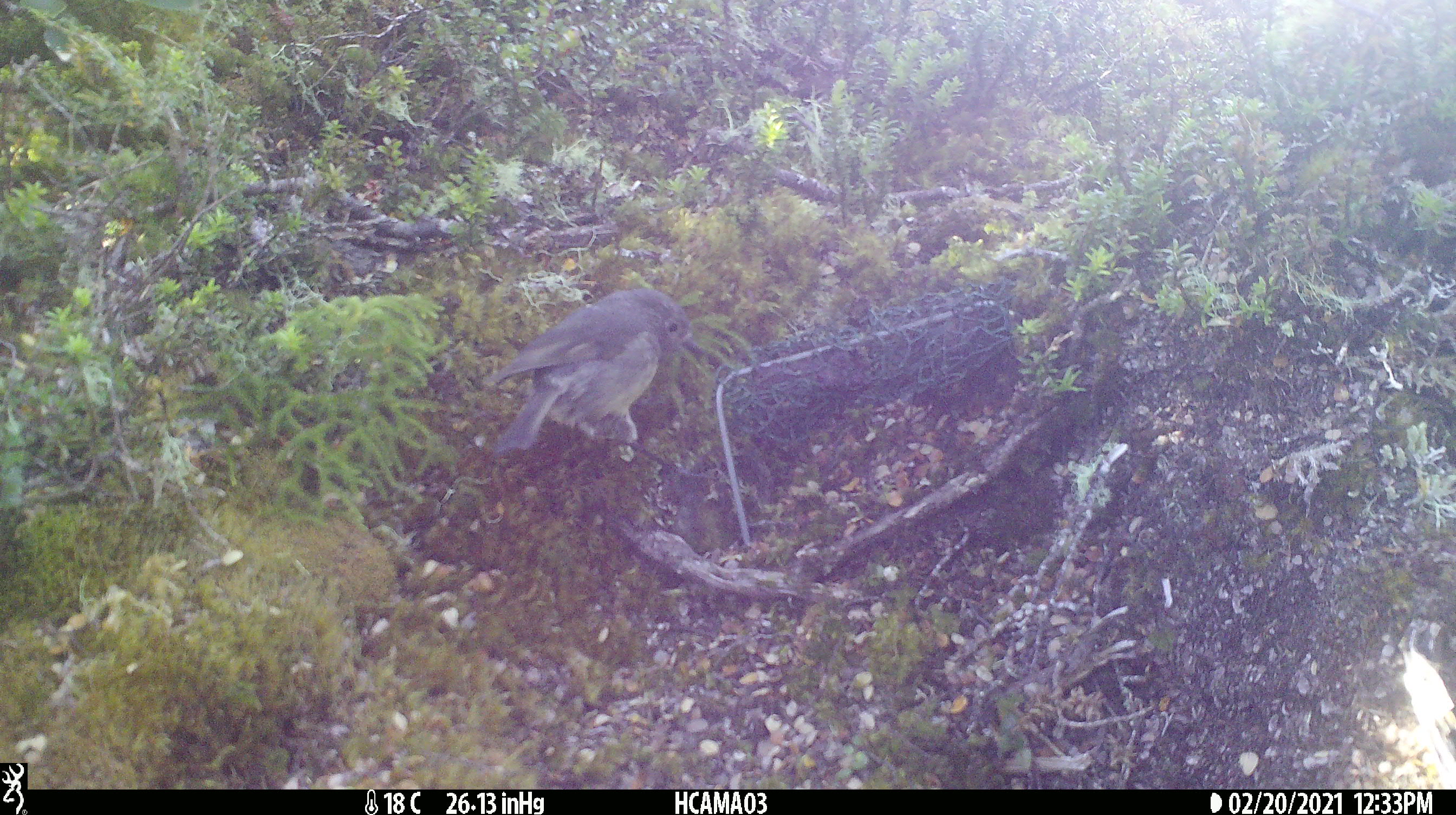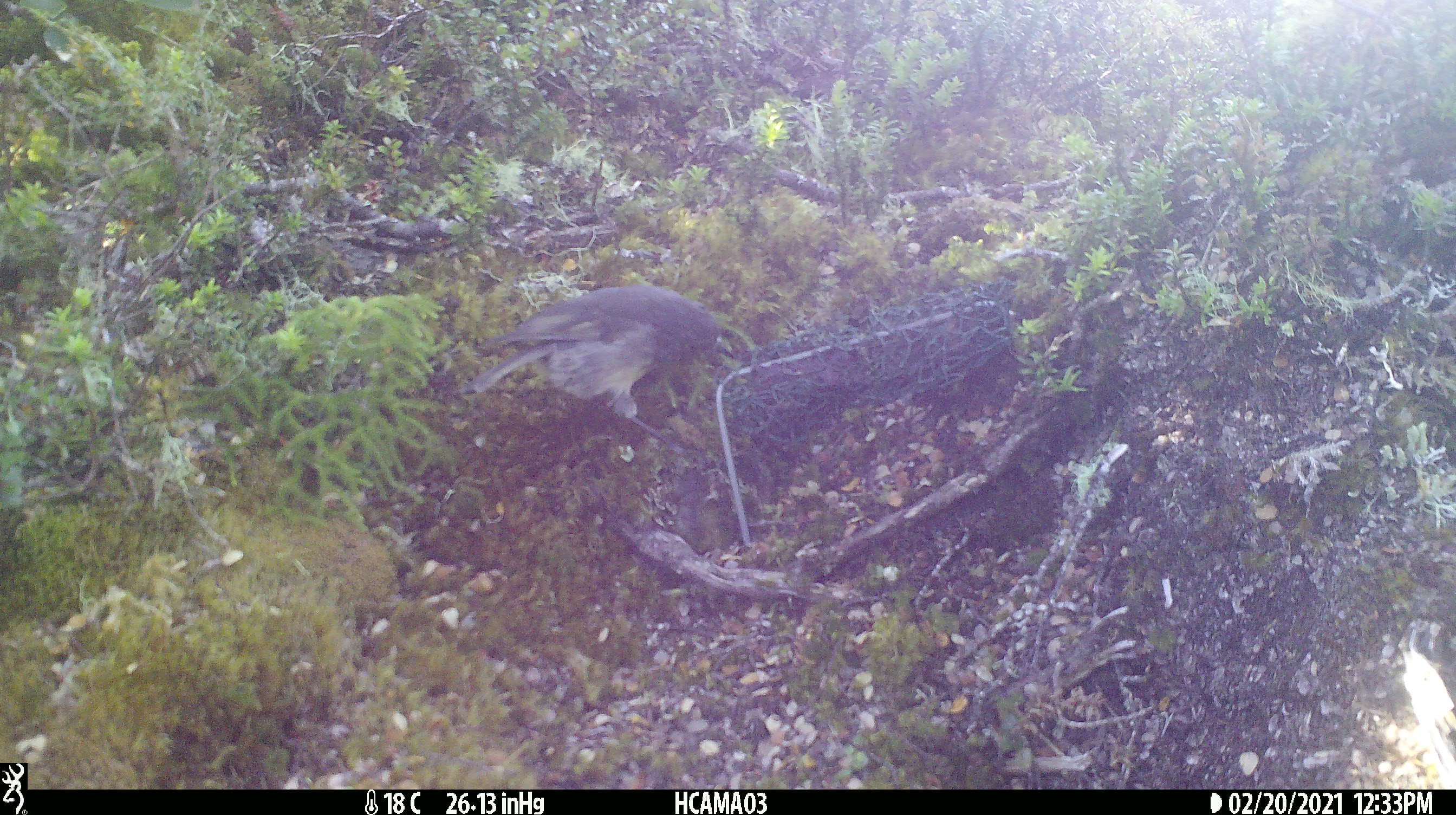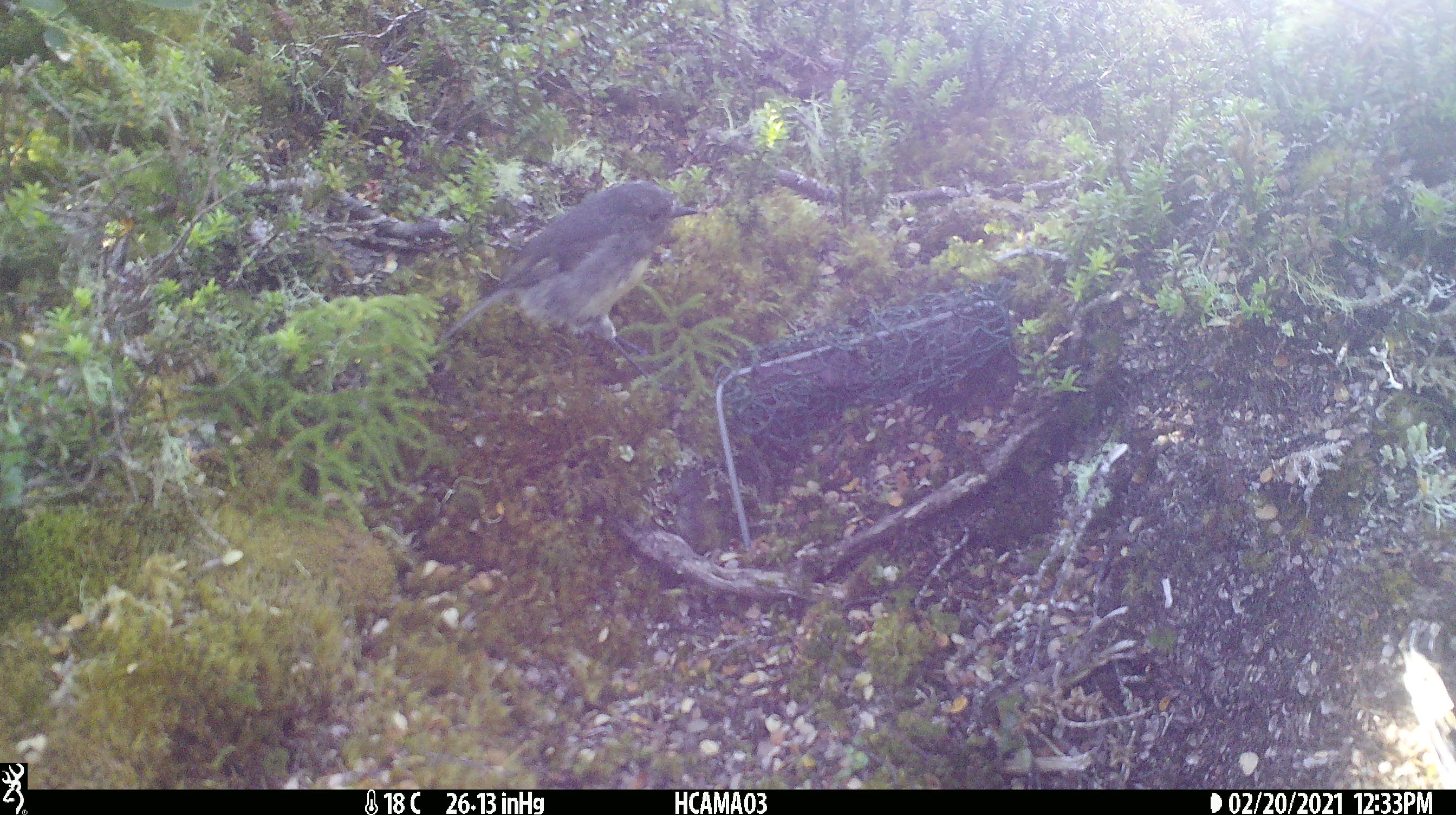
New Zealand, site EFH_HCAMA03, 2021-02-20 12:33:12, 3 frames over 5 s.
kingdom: Animalia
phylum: Chordata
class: Aves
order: Passeriformes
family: Petroicidae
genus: Petroica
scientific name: Petroica australis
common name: new zealand robin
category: robin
Robin (new zealand robin) (Petroica australis).